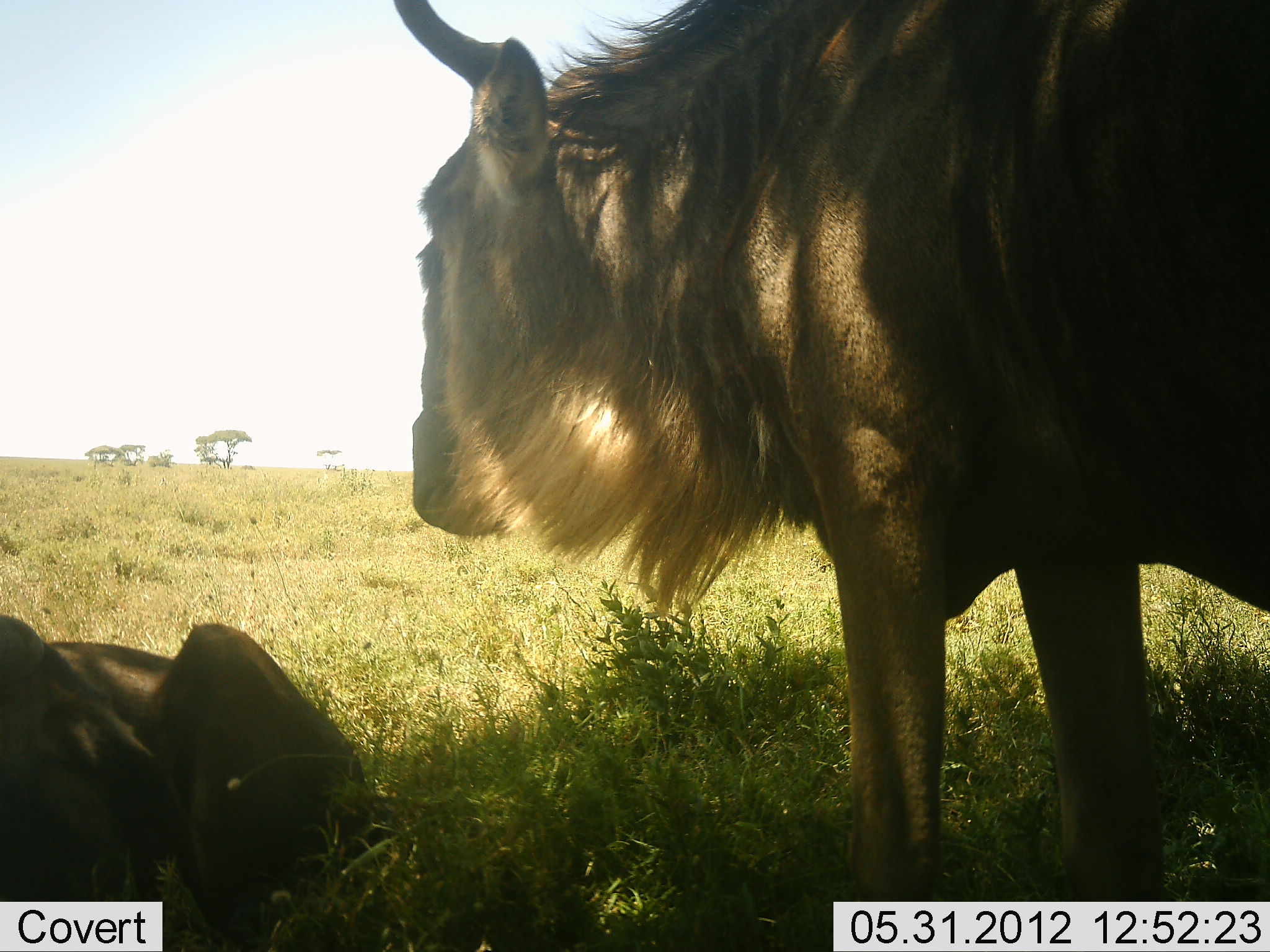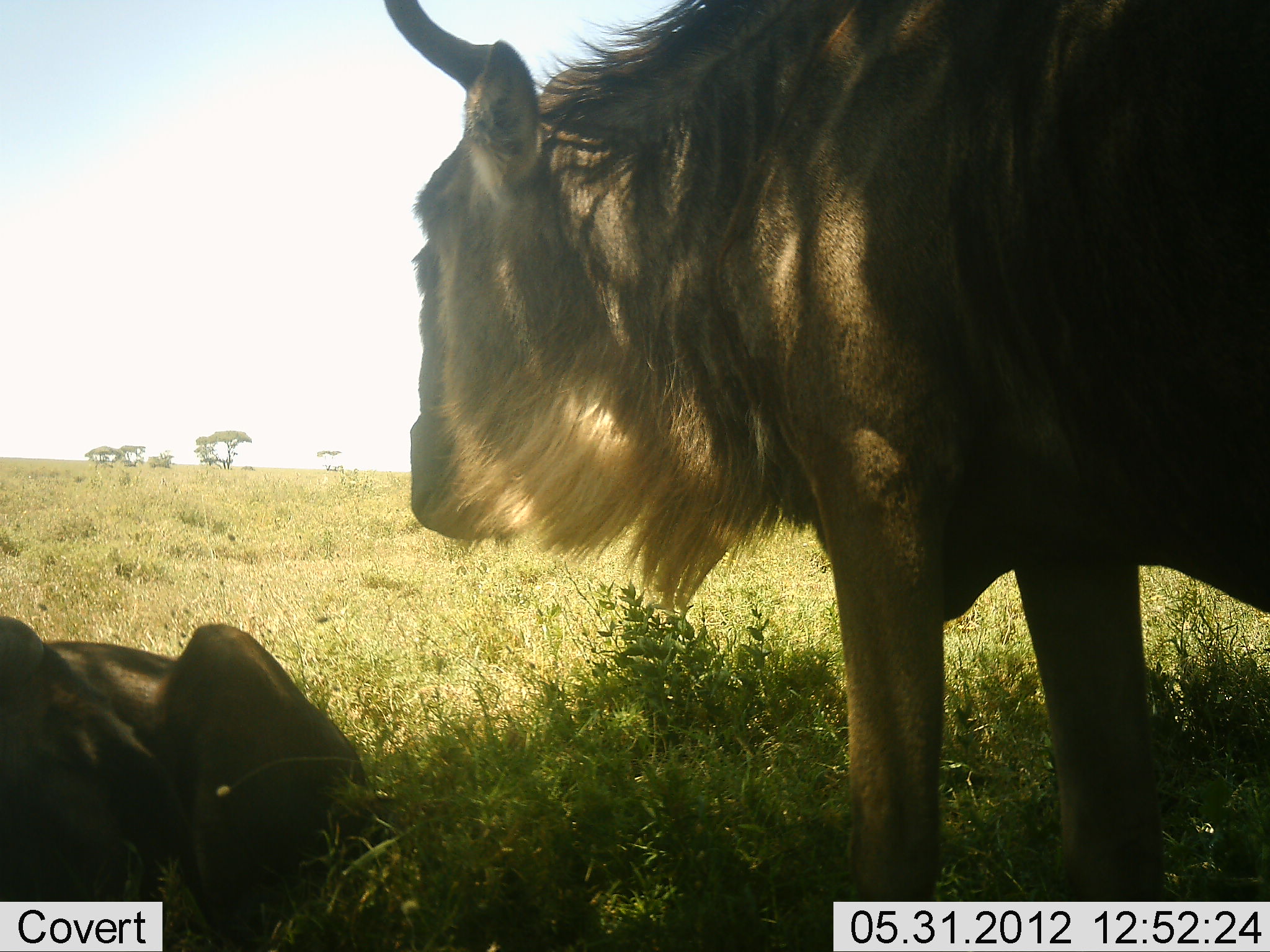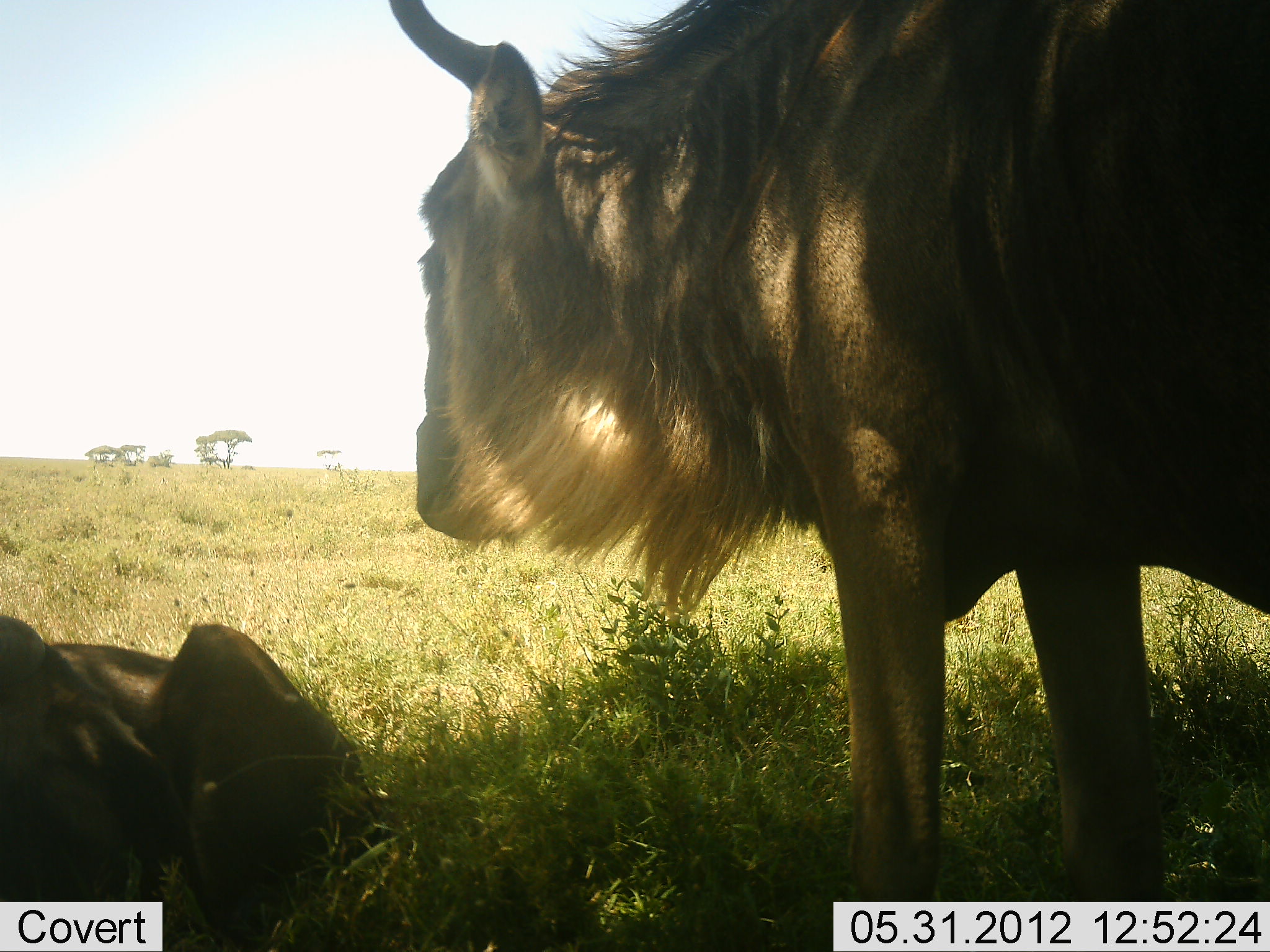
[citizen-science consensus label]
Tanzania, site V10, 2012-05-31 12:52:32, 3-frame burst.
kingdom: Animalia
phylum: Chordata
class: Mammalia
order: Artiodactyla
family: Bovidae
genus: Connochaetes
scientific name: Connochaetes taurinus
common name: blue wildebeest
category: wildebeest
Wildebeest (blue wildebeest) (Connochaetes taurinus), count 2. Behavior (volunteer vote fractions): standing 80%, resting 90%, moving 0%, interacting 0%. Young present (vote fraction): 10%. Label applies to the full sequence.